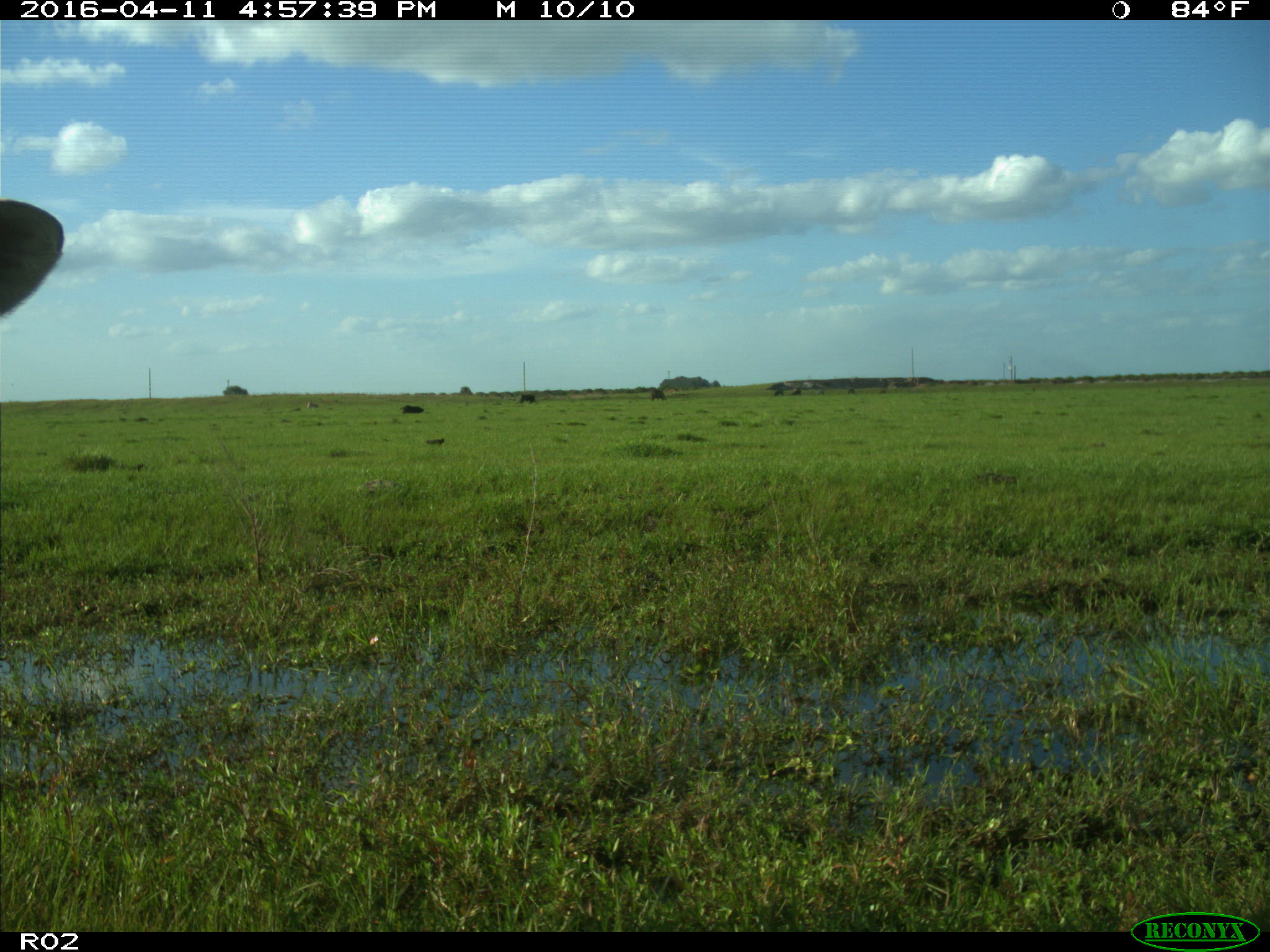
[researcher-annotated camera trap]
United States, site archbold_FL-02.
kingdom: Animalia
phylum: Chordata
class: Mammalia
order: Artiodactyla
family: Bovidae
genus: Bos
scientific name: Bos taurus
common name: domestic cow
Bos taurus (domestic cow).